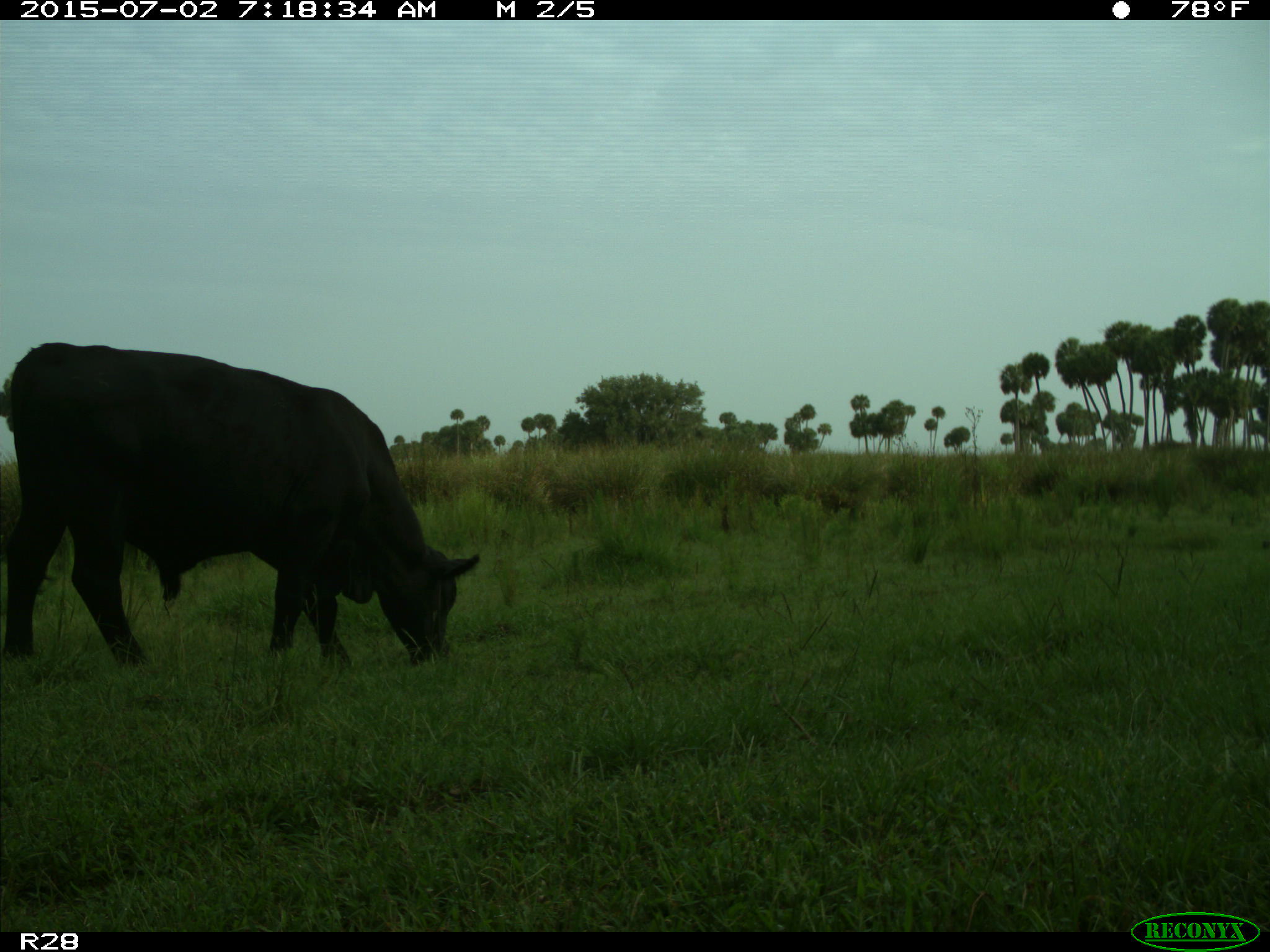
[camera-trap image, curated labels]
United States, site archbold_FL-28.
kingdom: Animalia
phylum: Chordata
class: Mammalia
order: Artiodactyla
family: Bovidae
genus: Bos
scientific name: Bos taurus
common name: domestic cow